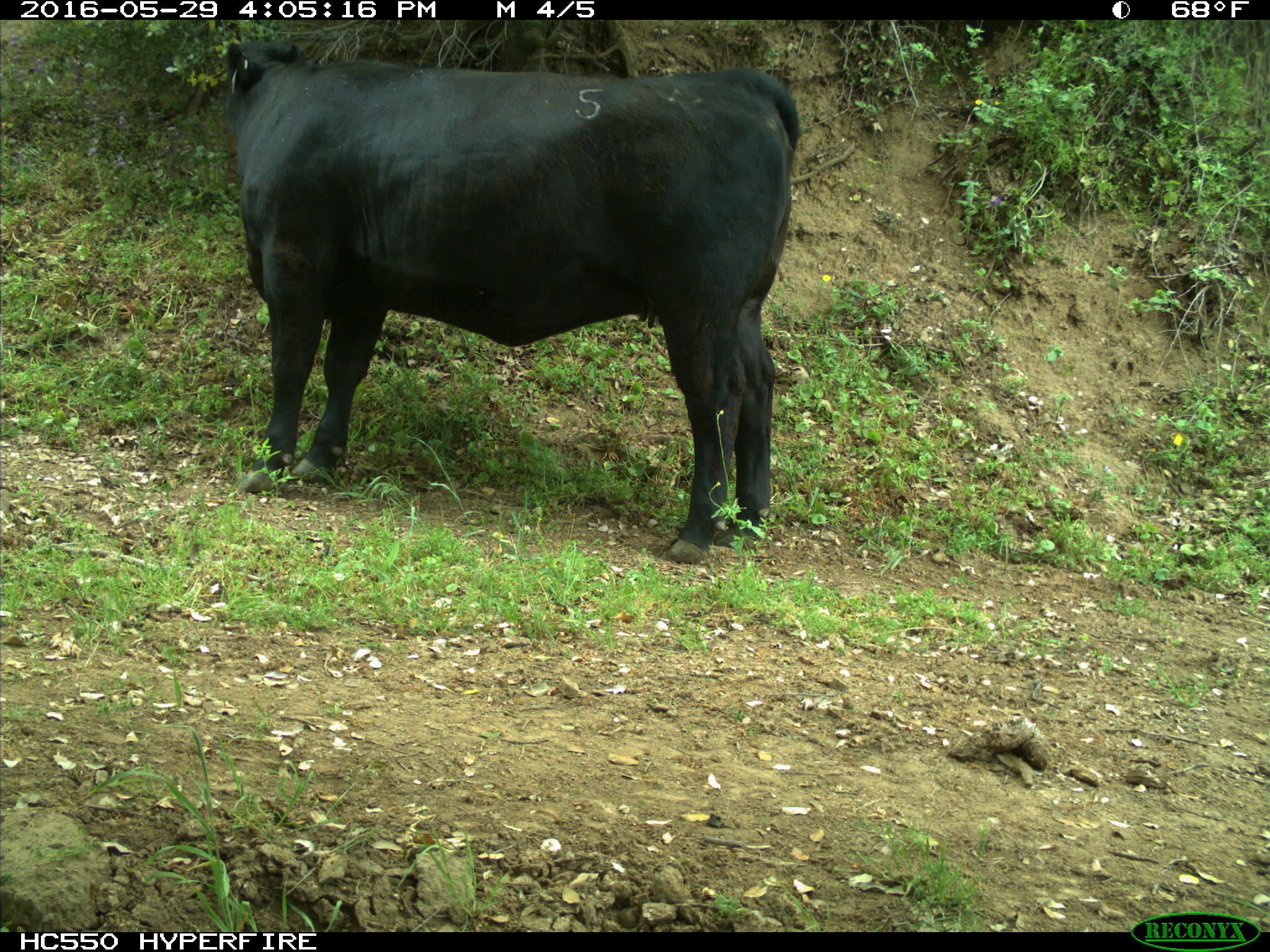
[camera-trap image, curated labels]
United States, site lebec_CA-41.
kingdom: Animalia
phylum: Chordata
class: Mammalia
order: Artiodactyla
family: Bovidae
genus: Bos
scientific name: Bos taurus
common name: domestic cow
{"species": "Bos taurus (domestic cow)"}